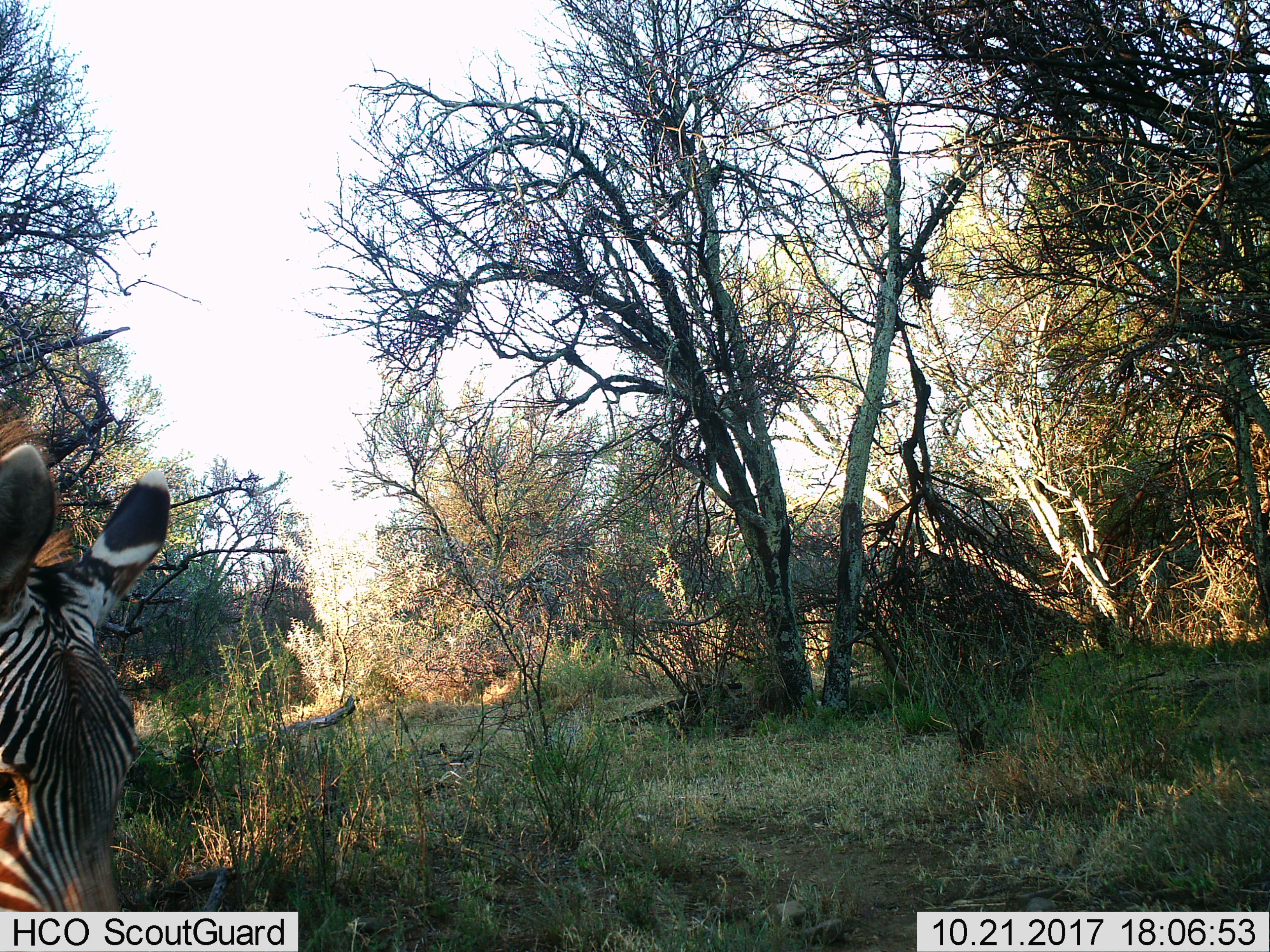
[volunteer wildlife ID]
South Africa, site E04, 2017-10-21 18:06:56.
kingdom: Animalia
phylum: Chordata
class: Mammalia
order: Perissodactyla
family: Equidae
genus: Equus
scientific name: Equus zebra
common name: mountain zebra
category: zebramountain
Zebramountain (mountain zebra) (Equus zebra), count 1. Behavior (volunteer vote fractions): standing 60%, resting 30%, moving 10%, interacting 10%. Young present (vote fraction): 0%. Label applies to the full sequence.